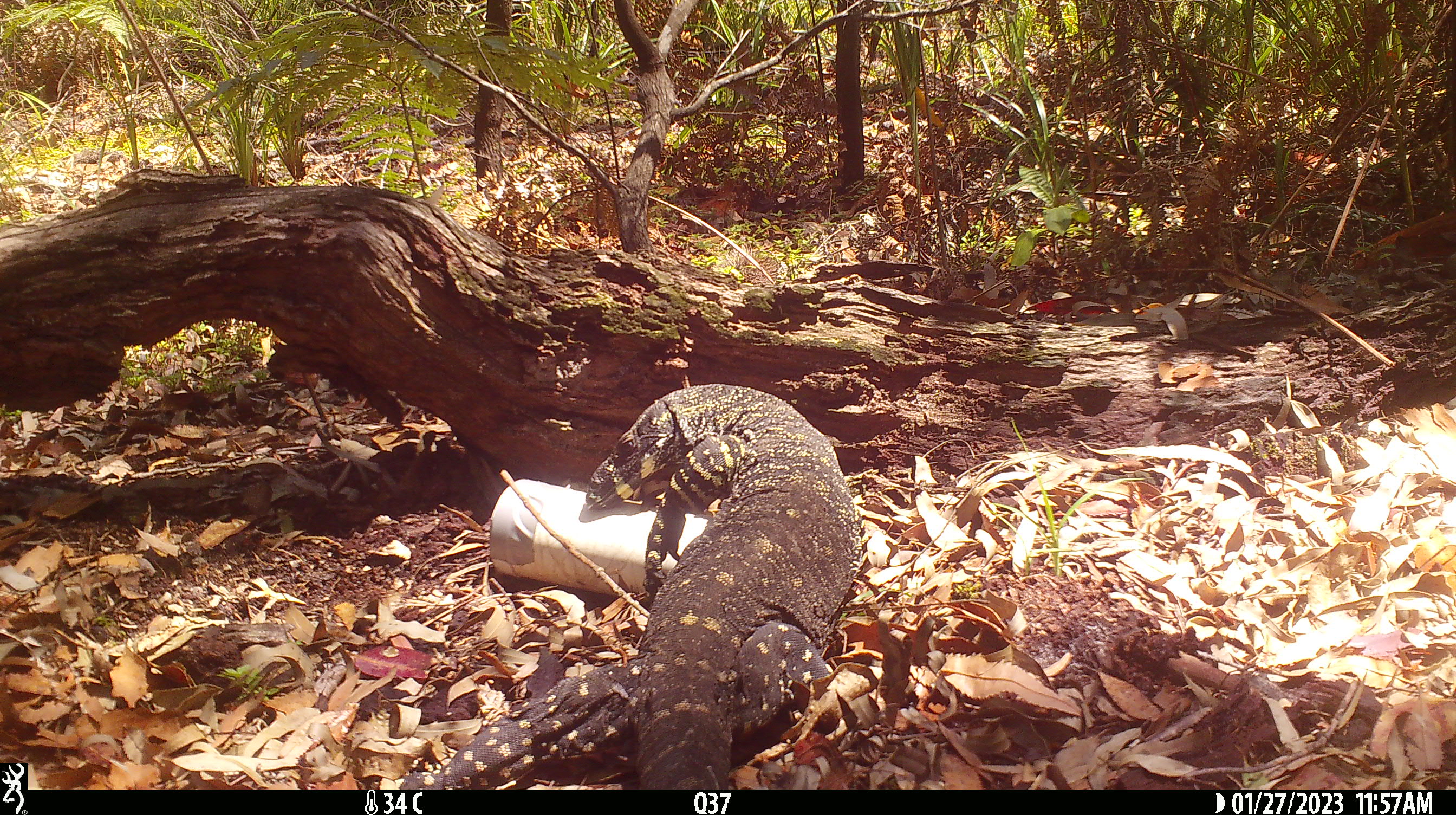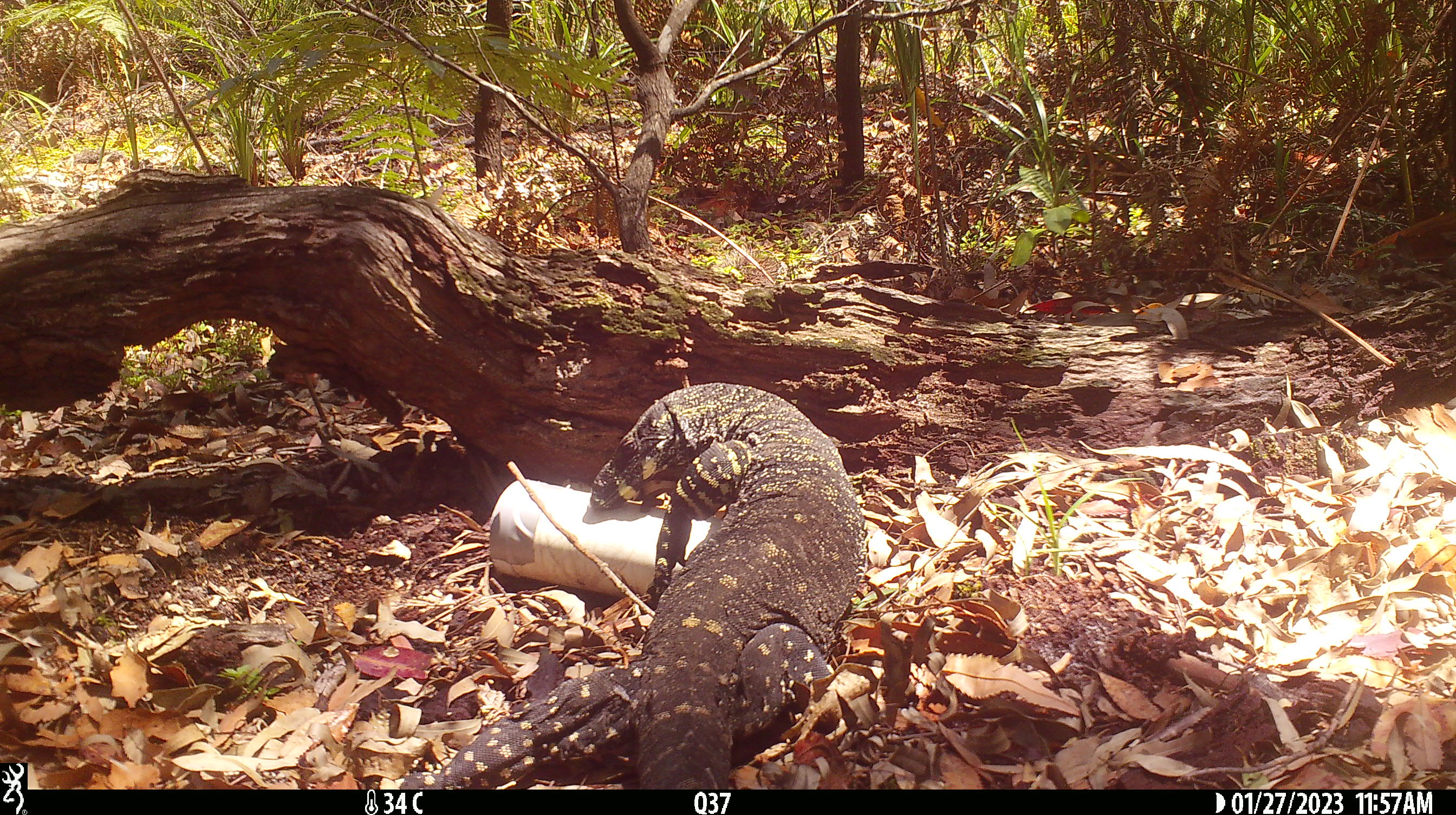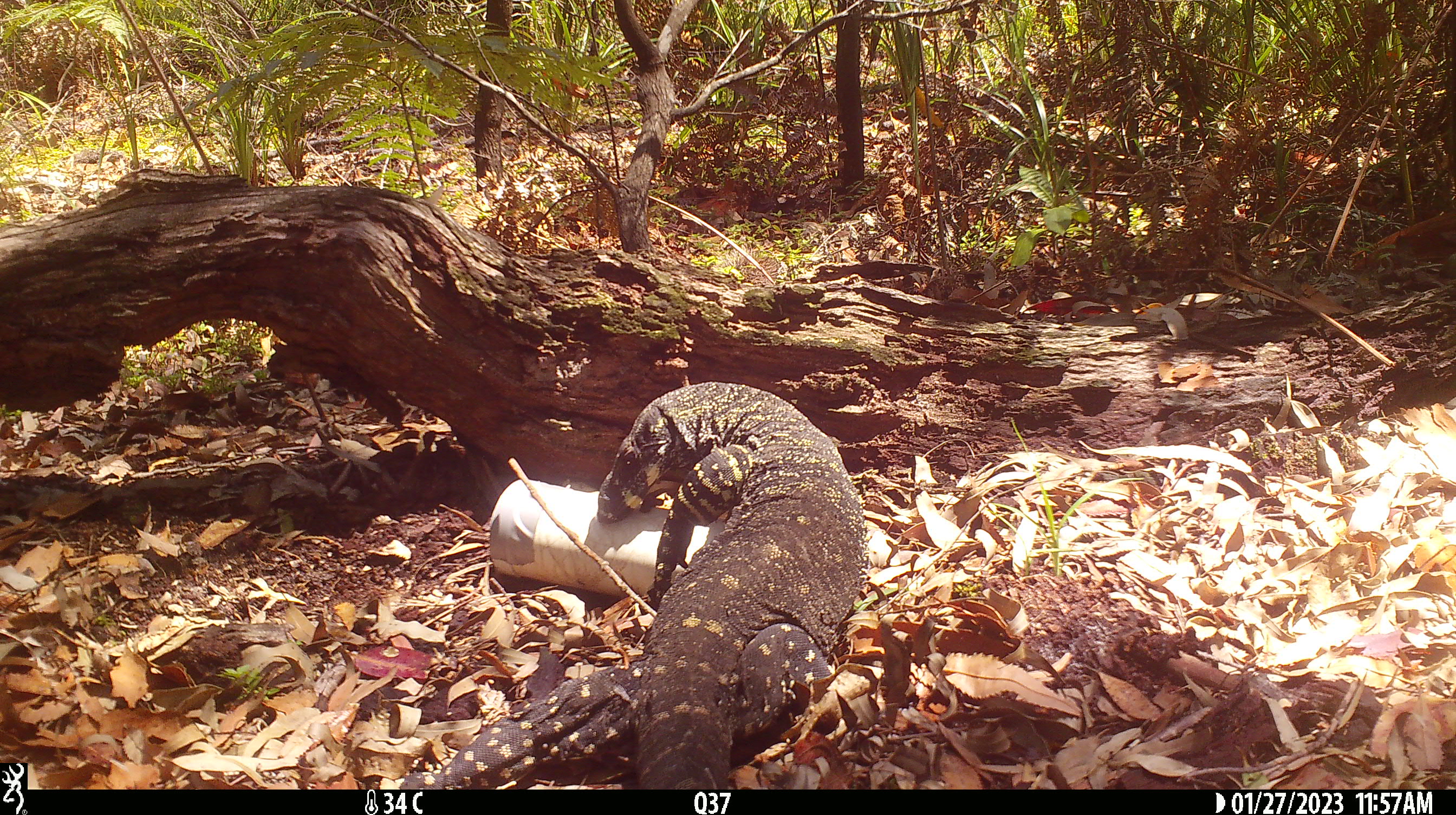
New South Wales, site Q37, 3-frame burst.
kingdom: Animalia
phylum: Chordata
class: Reptilia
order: Squamata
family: Varanidae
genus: Varanus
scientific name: Varanus varius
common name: lace monitor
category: goanna